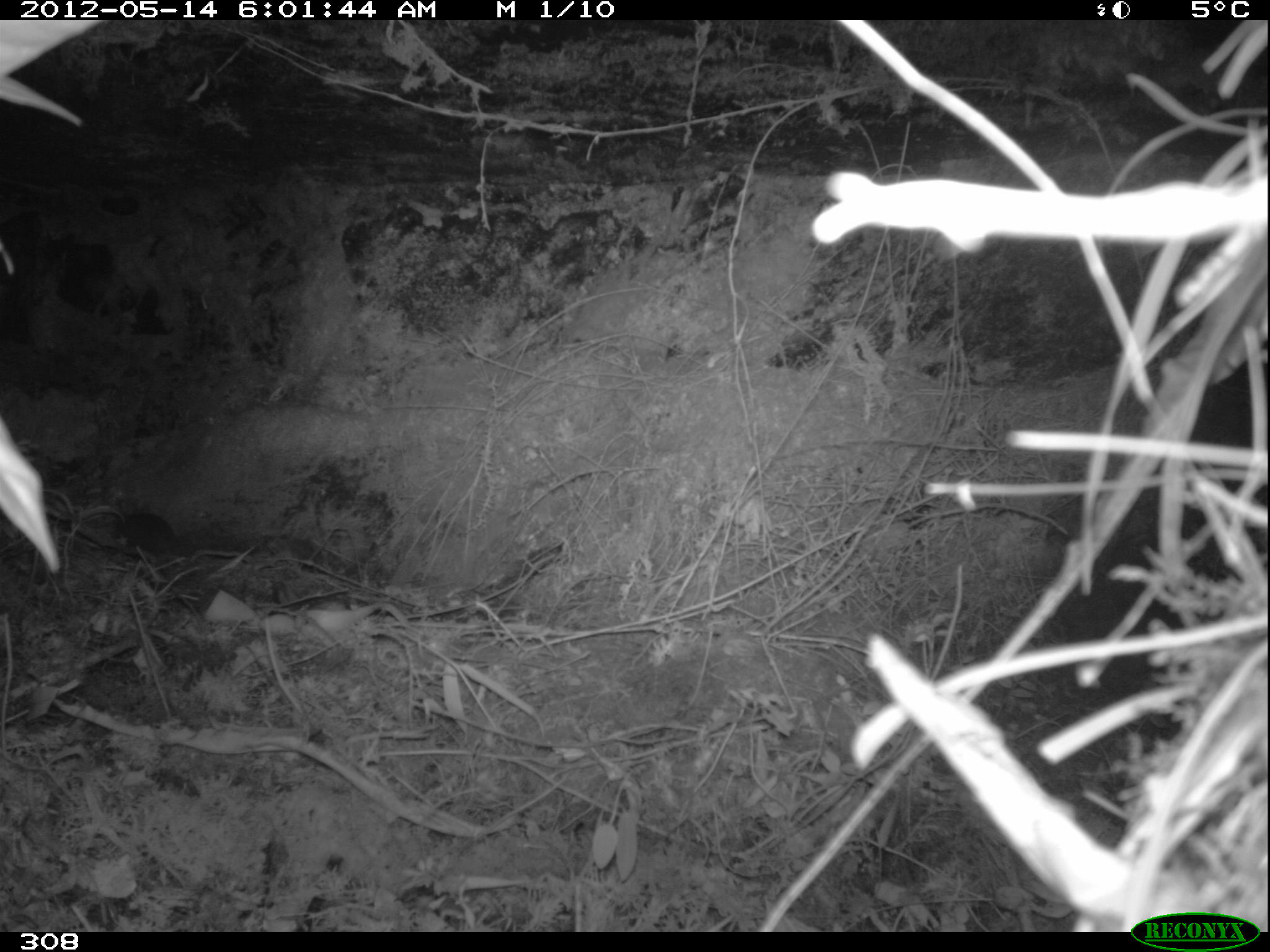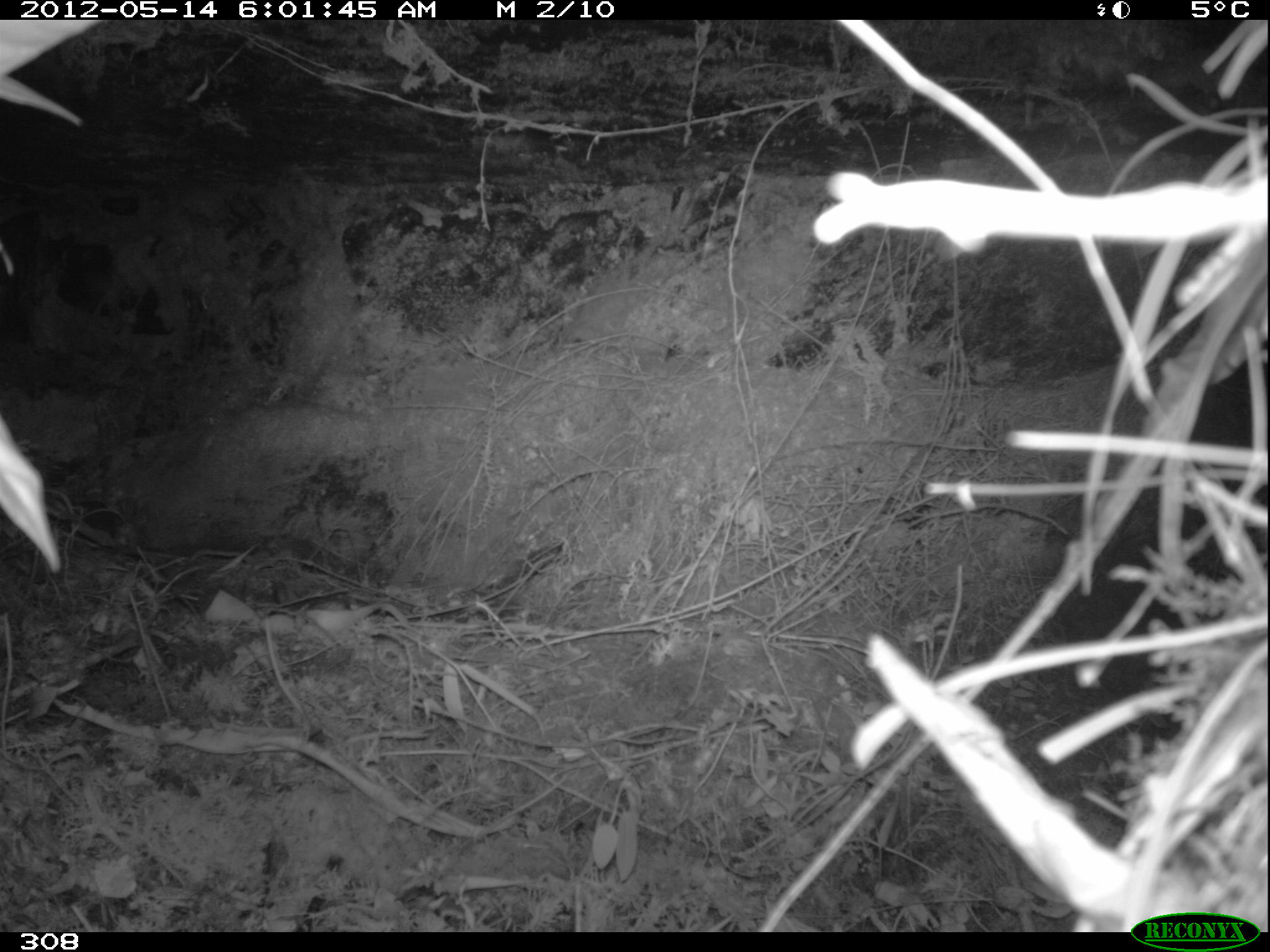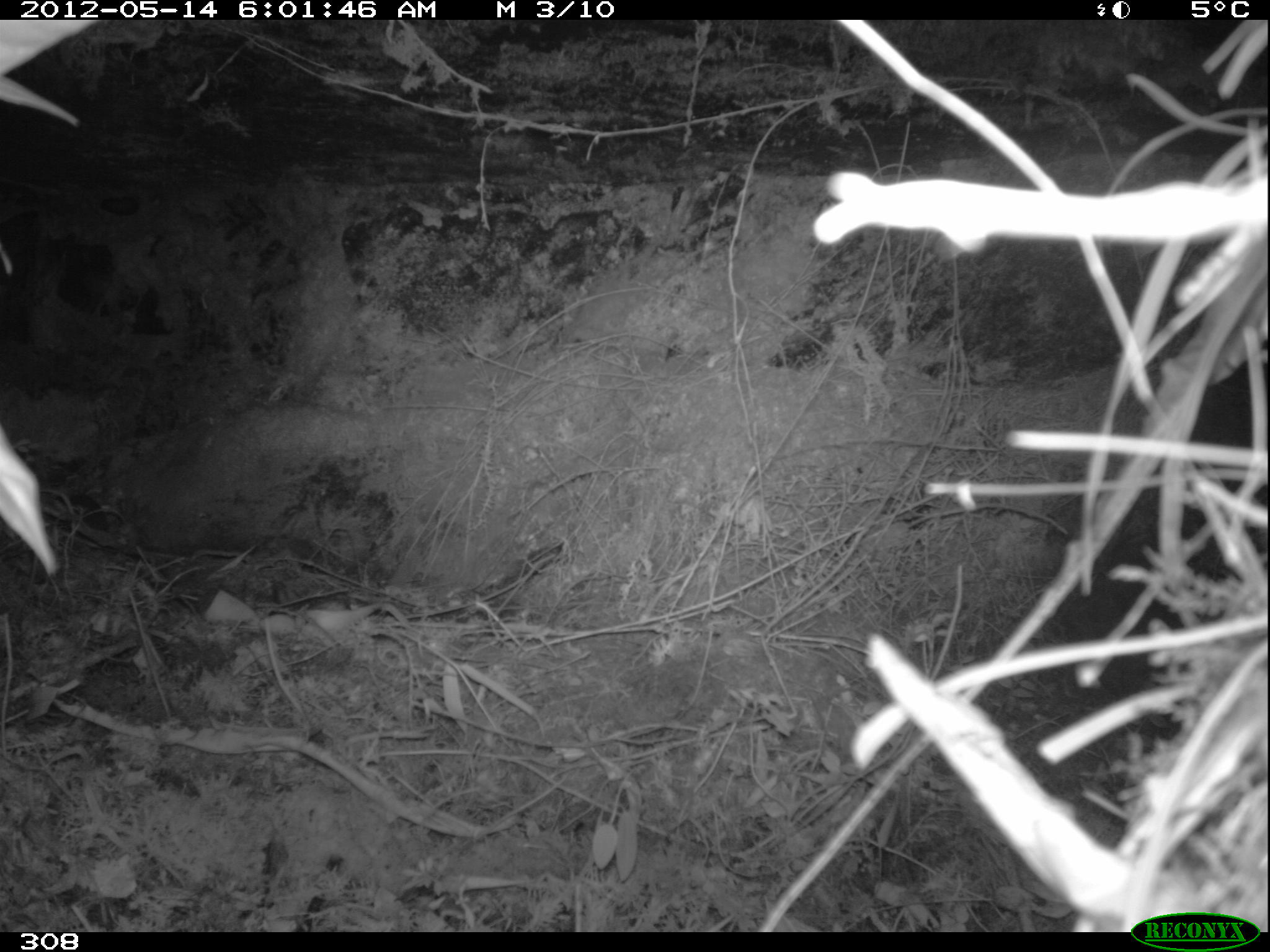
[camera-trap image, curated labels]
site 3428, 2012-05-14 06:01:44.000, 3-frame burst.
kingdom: Animalia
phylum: Chordata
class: Mammalia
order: Rodentia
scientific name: Rodentia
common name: rodents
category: unknown rodent